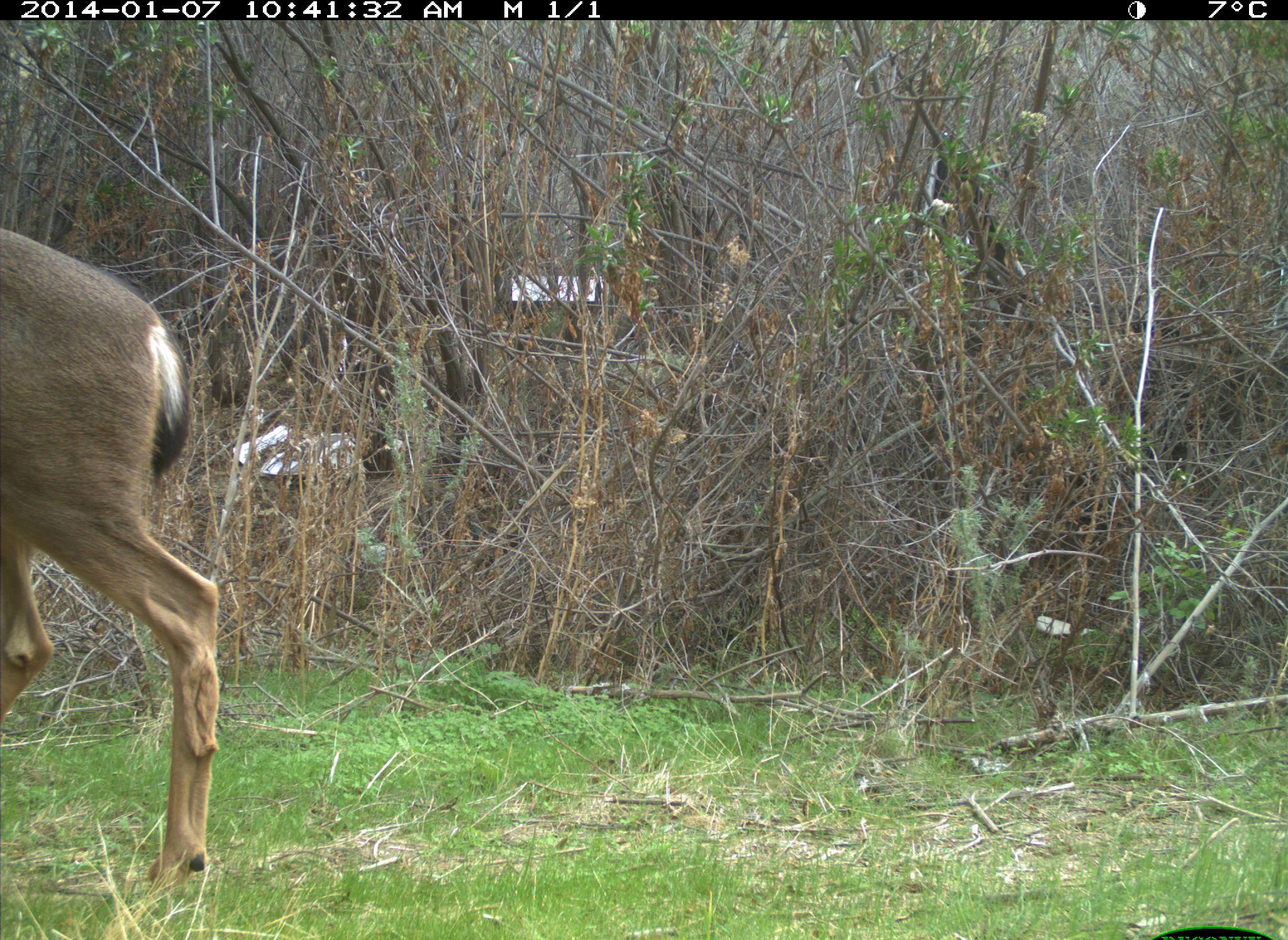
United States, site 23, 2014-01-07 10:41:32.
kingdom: Animalia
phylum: Chordata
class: Mammalia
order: Artiodactyla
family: Cervidae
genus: Odocoileus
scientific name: Odocoileus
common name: deer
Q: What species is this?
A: Deer (Odocoileus).